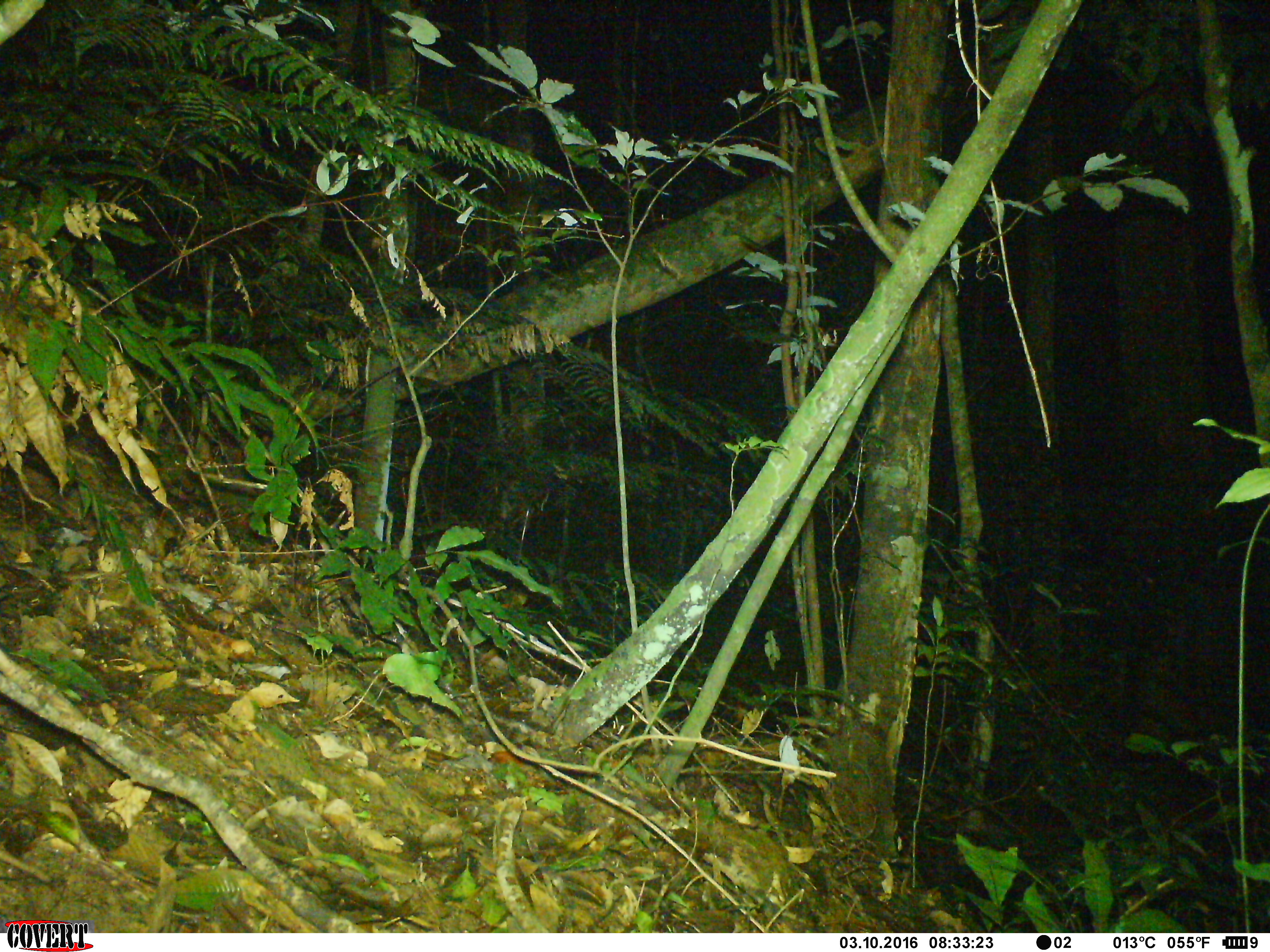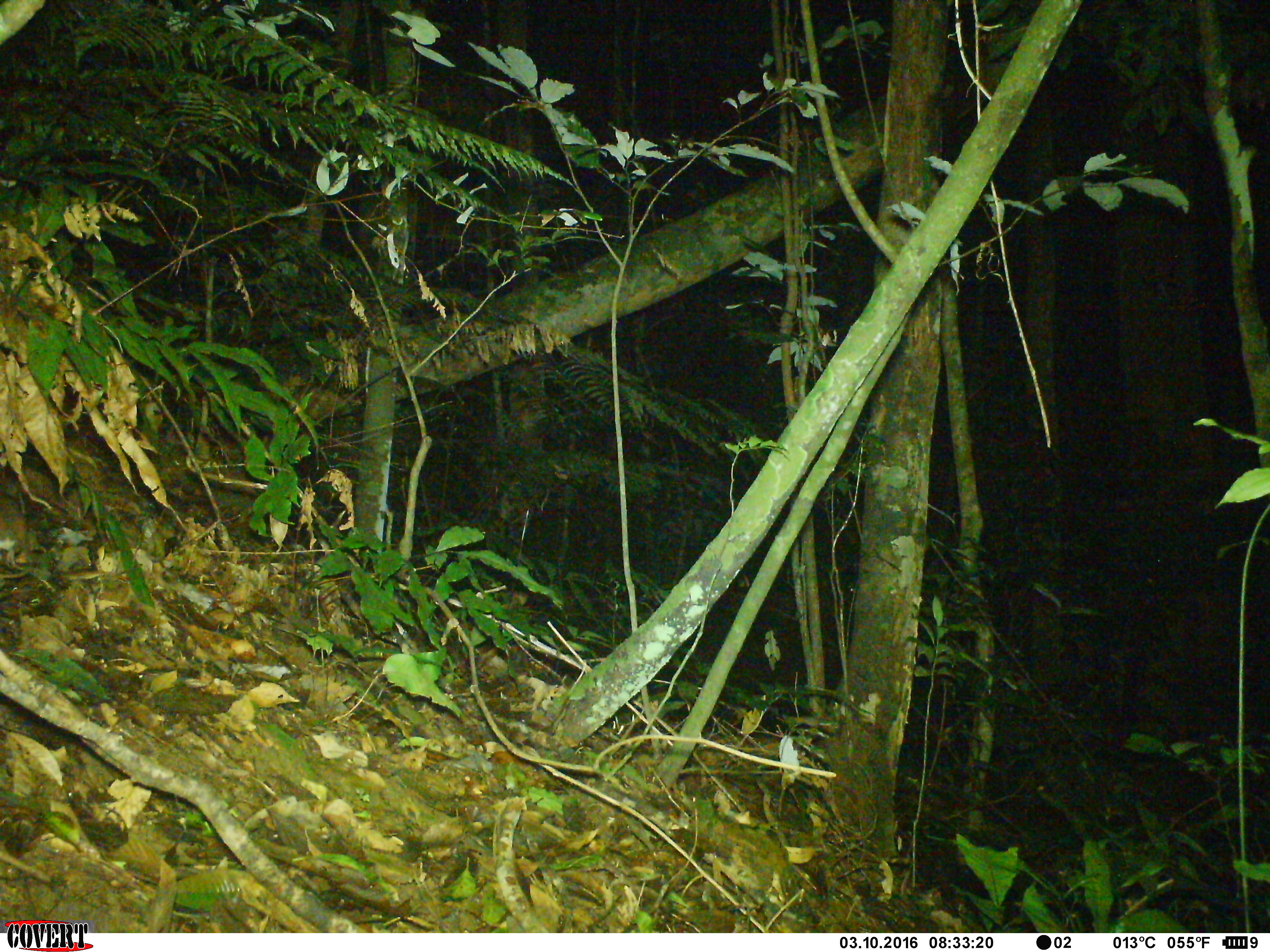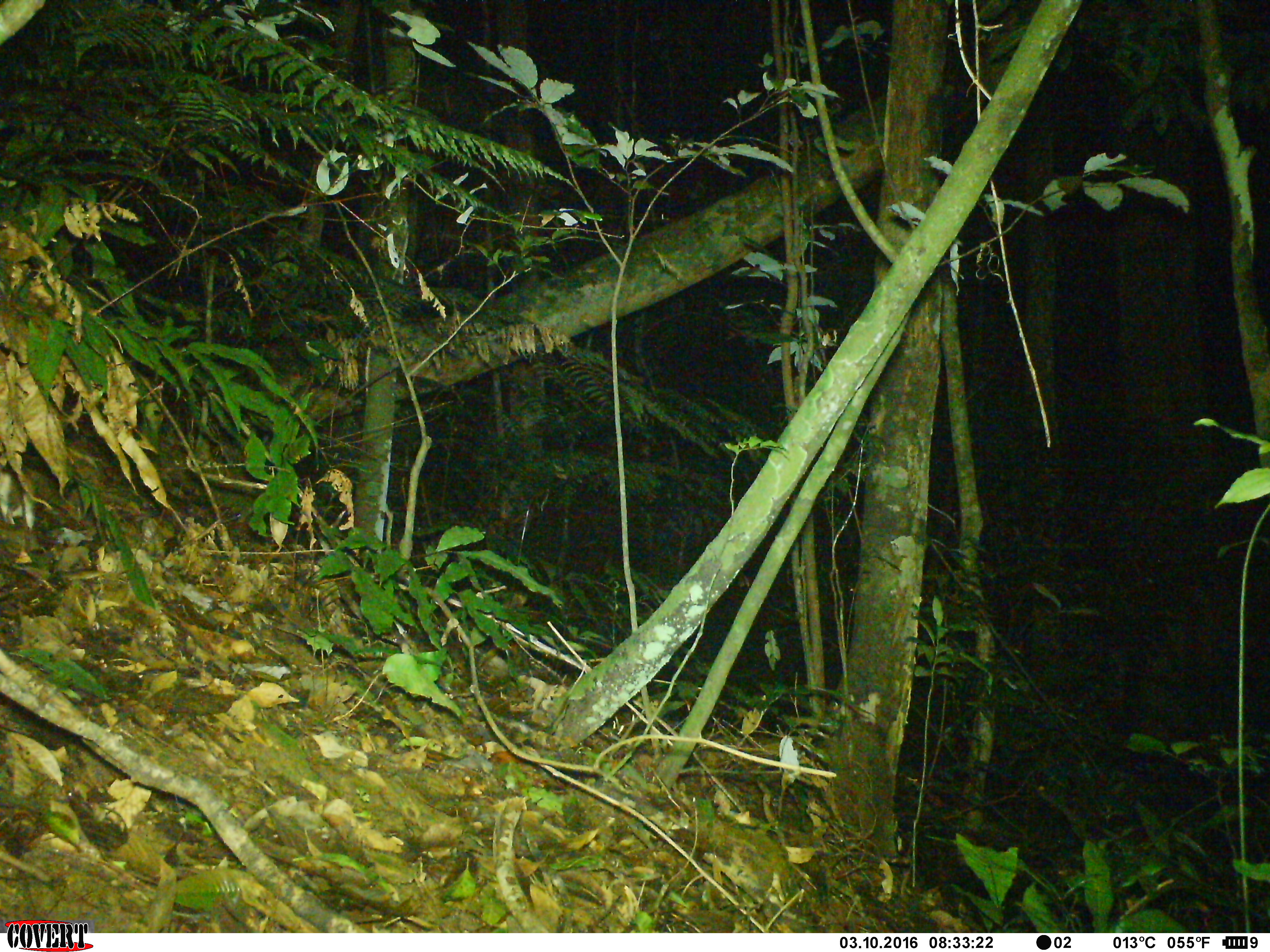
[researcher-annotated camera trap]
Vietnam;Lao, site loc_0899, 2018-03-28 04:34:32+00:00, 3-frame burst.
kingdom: Animalia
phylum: Chordata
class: Mammalia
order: Rodentia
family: Muridae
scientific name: Muridae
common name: old-world mice and rats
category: unidentified murid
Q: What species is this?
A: Unidentified murid (old-world mice and rats) (Muridae).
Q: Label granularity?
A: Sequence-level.